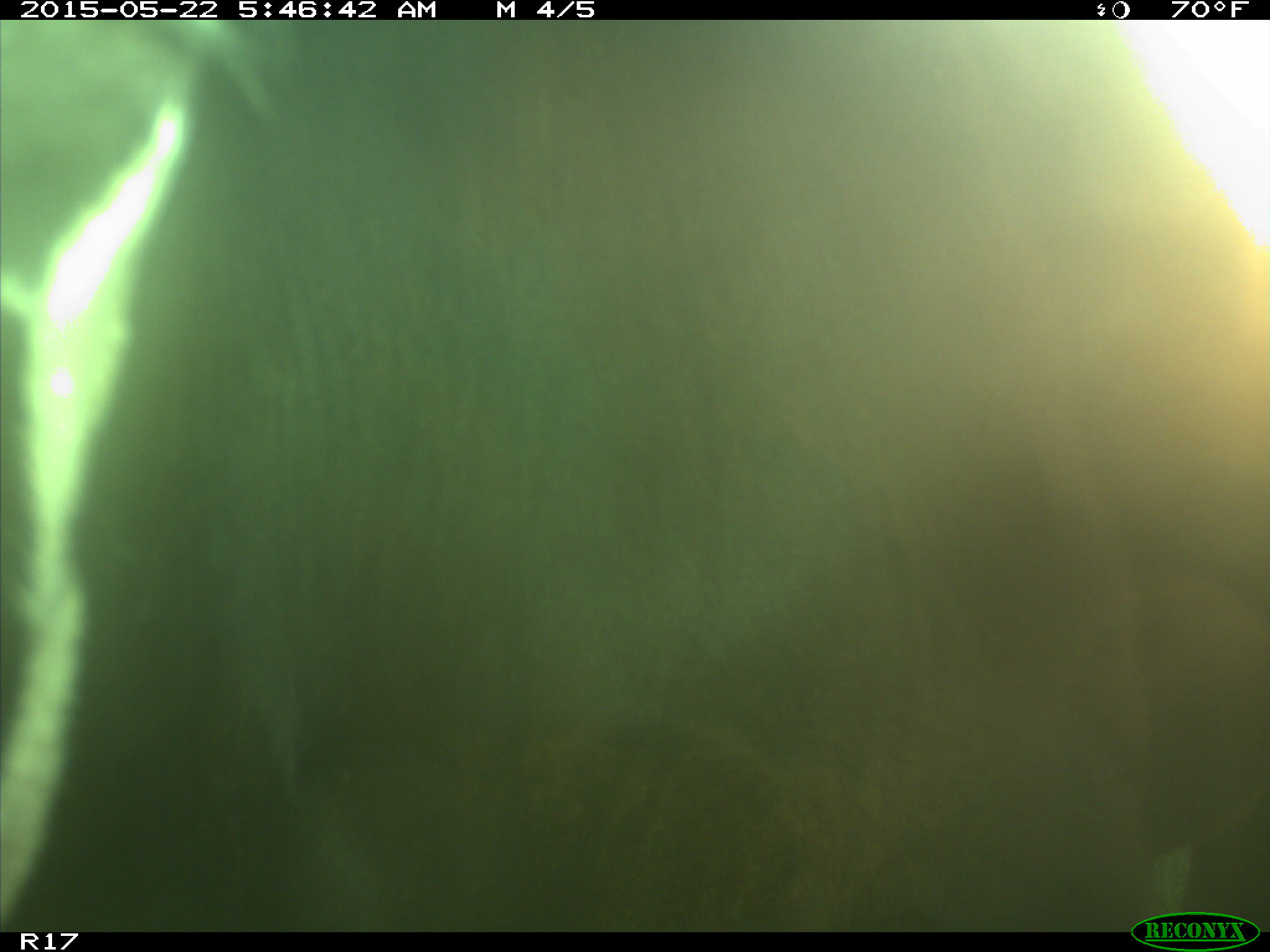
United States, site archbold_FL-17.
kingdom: Animalia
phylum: Chordata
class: Mammalia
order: Artiodactyla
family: Bovidae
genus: Bos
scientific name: Bos taurus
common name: domestic cow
Bos taurus (domestic cow).